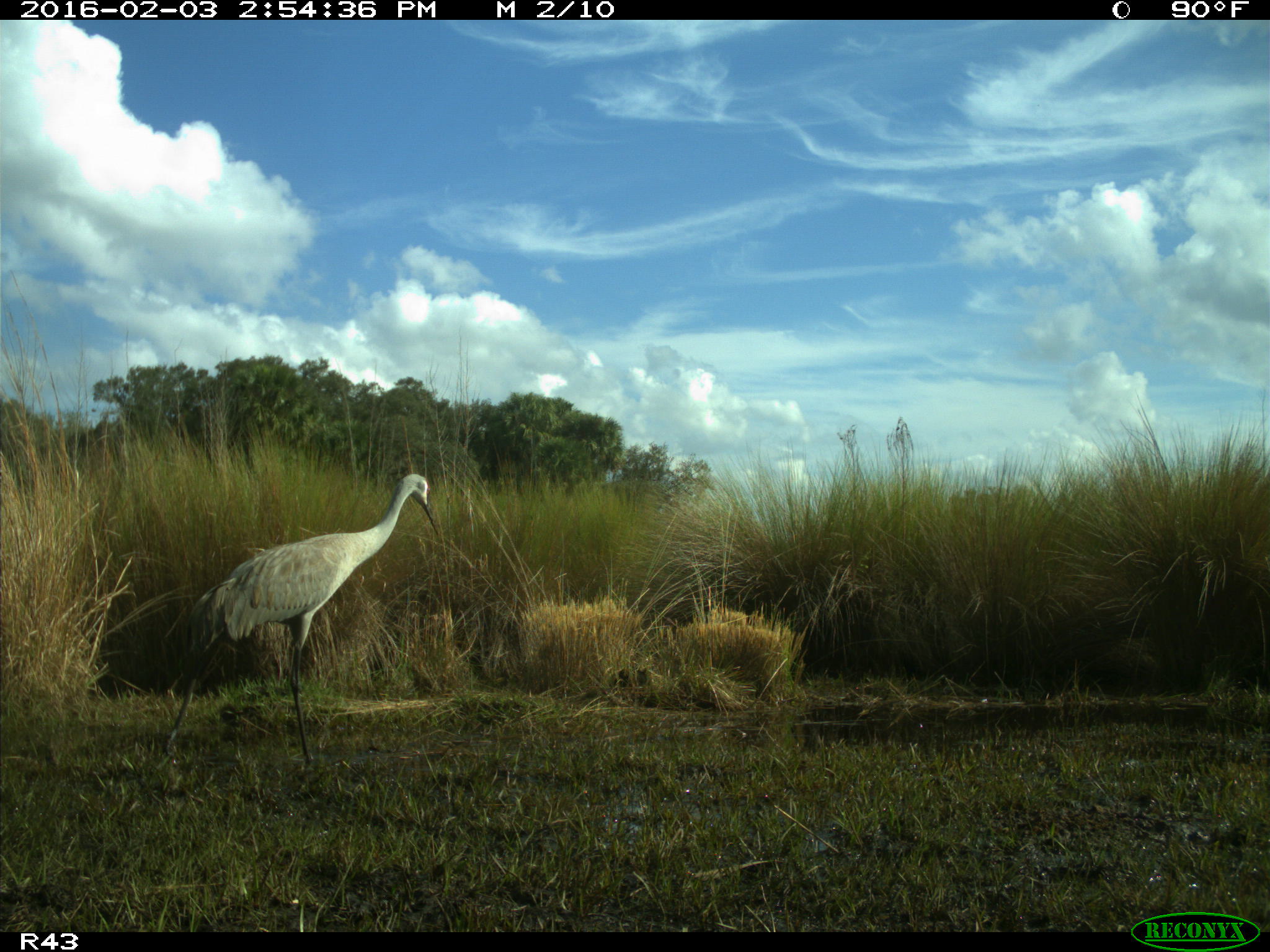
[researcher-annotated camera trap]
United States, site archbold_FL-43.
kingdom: Animalia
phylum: Chordata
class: Aves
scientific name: Aves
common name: birds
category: unidentified bird